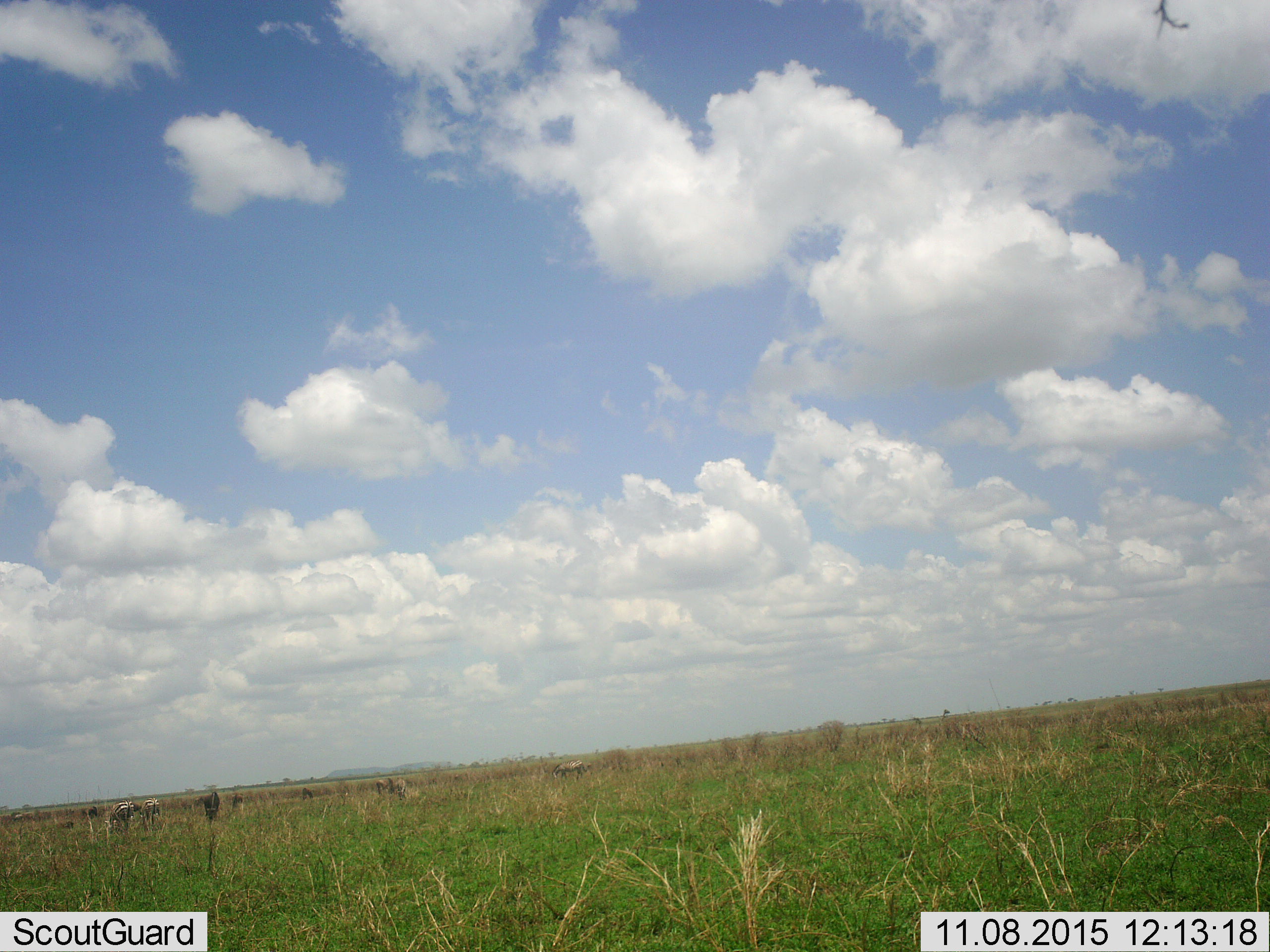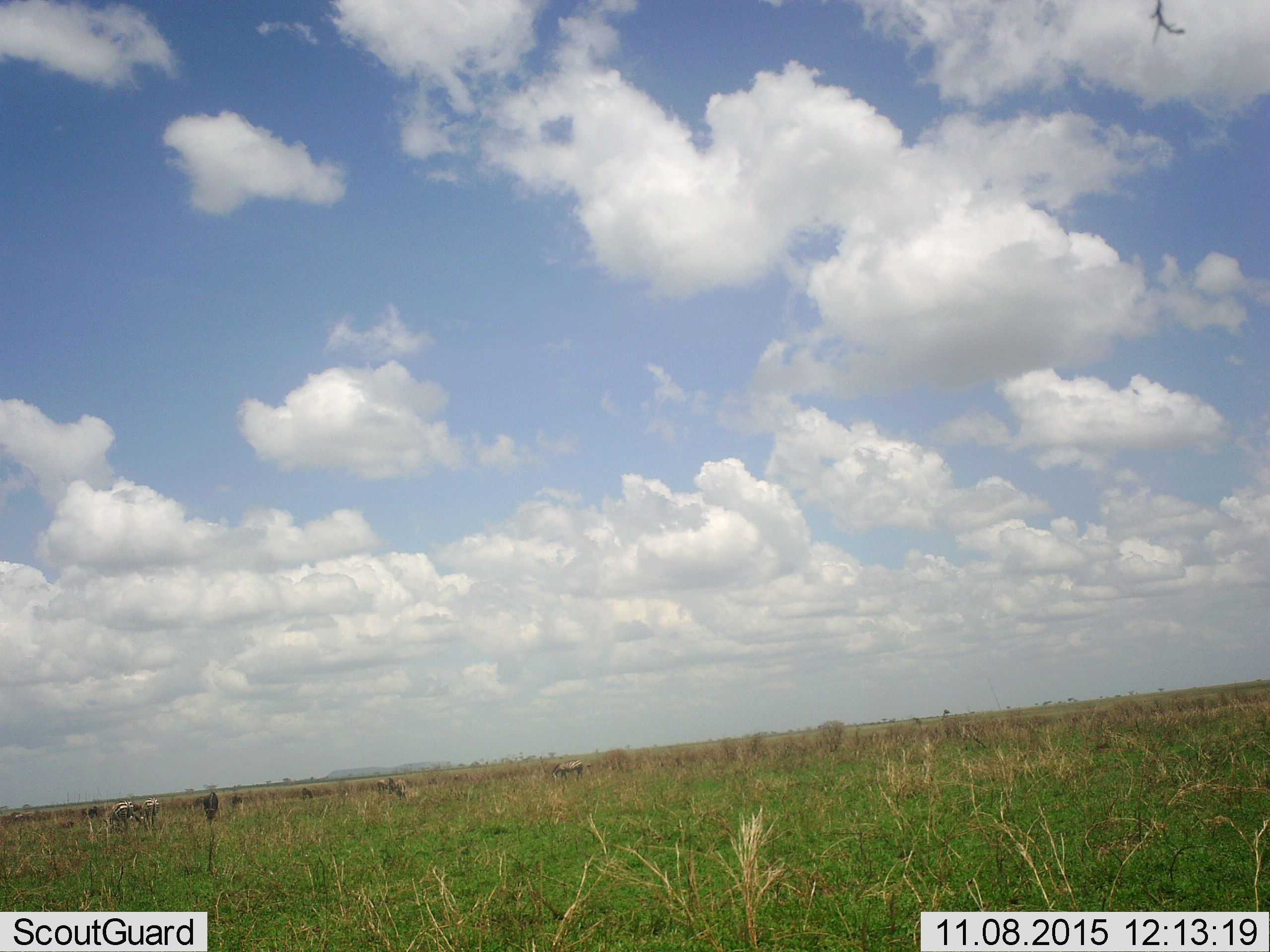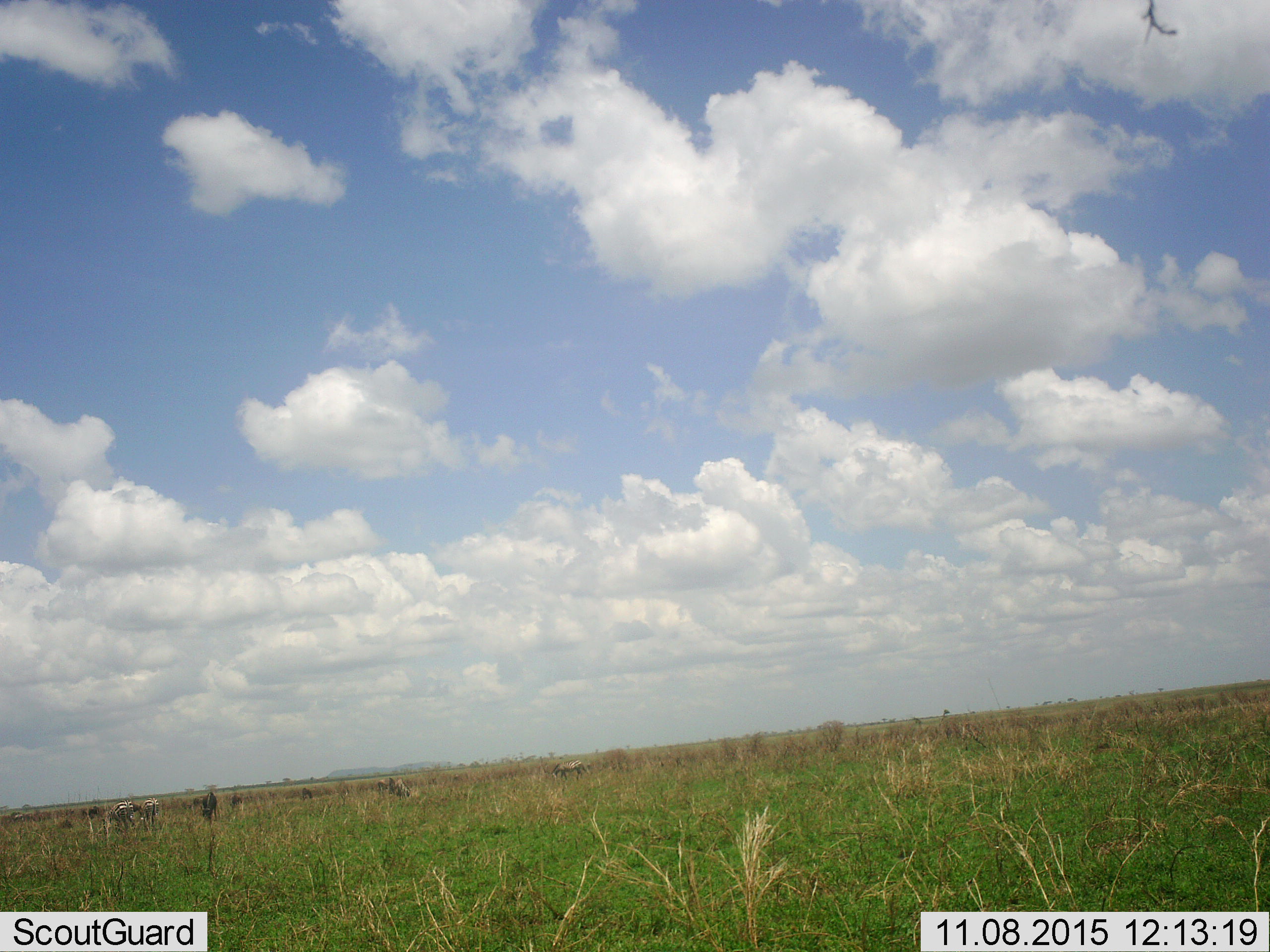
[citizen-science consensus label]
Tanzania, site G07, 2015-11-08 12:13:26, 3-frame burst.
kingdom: Animalia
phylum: Chordata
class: Mammalia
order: Artiodactyla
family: Bovidae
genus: Connochaetes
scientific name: Connochaetes taurinus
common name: blue wildebeest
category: wildebeest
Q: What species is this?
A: Wildebeest (blue wildebeest) (Connochaetes taurinus).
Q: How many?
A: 8.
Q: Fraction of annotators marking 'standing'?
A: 50%.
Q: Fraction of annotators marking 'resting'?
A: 0%.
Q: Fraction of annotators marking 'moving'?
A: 0%.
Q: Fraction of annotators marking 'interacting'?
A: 0%.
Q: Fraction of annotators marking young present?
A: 0%.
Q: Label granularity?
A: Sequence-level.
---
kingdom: Animalia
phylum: Chordata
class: Mammalia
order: Perissodactyla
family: Equidae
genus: Equus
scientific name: Equus quagga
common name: plains zebra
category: zebra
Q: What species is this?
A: Zebra (plains zebra) (Equus quagga).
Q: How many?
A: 4.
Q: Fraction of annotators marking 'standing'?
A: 25%.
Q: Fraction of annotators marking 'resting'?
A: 0%.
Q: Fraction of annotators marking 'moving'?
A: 0%.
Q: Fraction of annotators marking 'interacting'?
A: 0%.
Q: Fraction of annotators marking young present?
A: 0%.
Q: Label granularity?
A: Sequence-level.